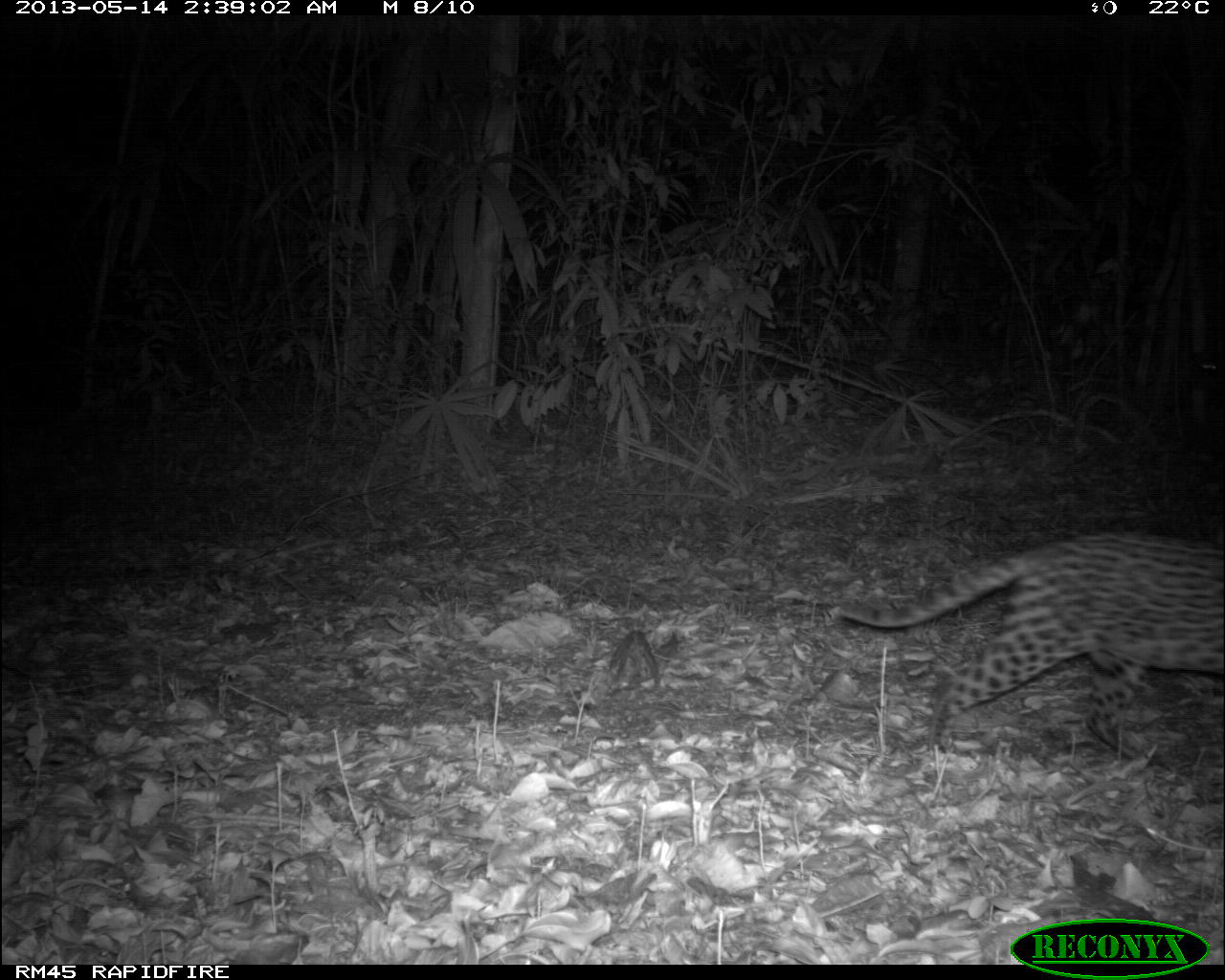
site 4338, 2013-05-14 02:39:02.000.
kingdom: Animalia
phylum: Chordata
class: Mammalia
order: Carnivora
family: Felidae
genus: Leopardus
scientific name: Leopardus pardalis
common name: ocelot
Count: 1.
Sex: female.